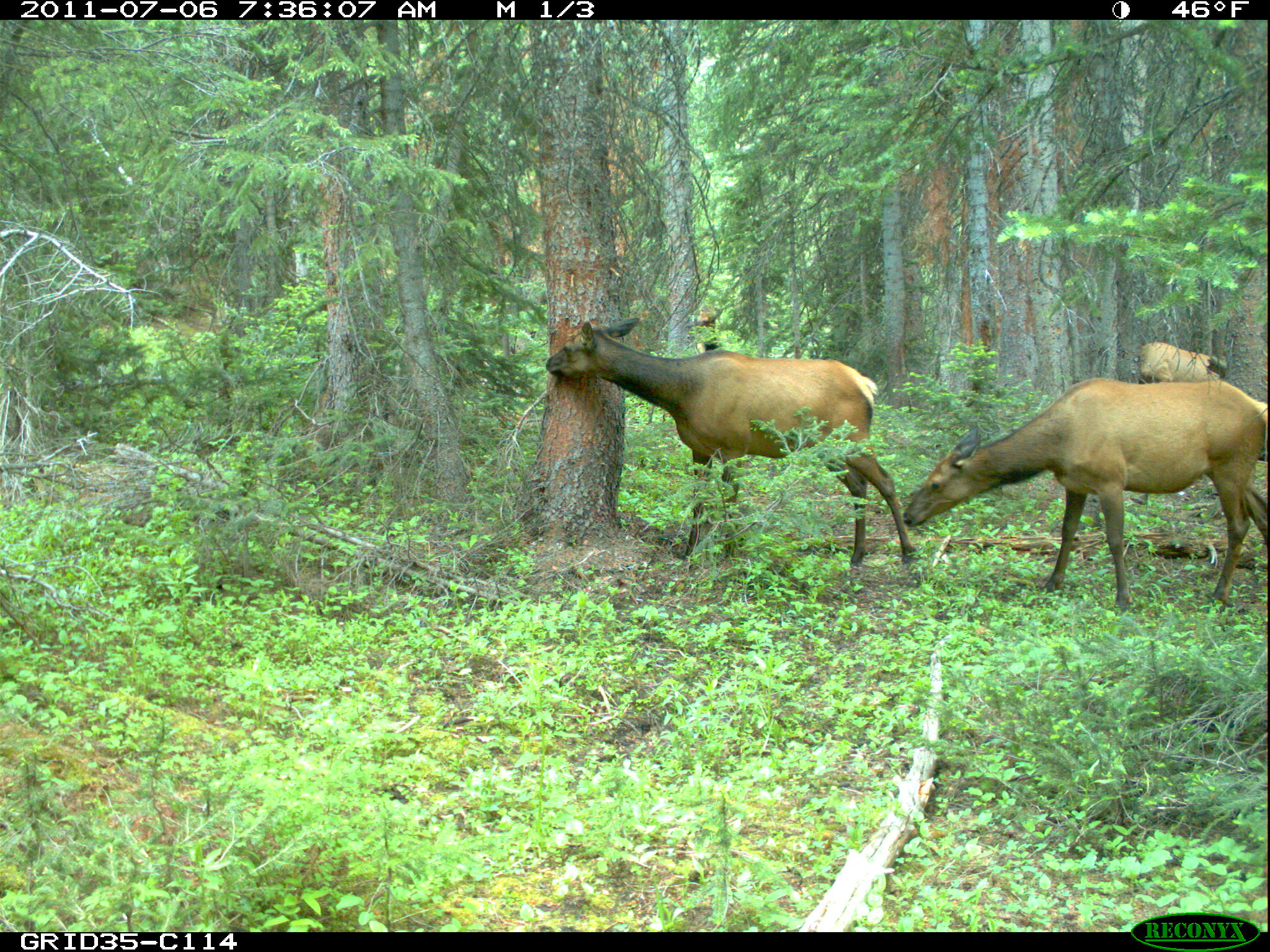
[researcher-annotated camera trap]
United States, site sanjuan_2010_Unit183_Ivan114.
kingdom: Animalia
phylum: Chordata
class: Mammalia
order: Artiodactyla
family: Cervidae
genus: Cervus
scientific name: Cervus elaphus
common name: red deer